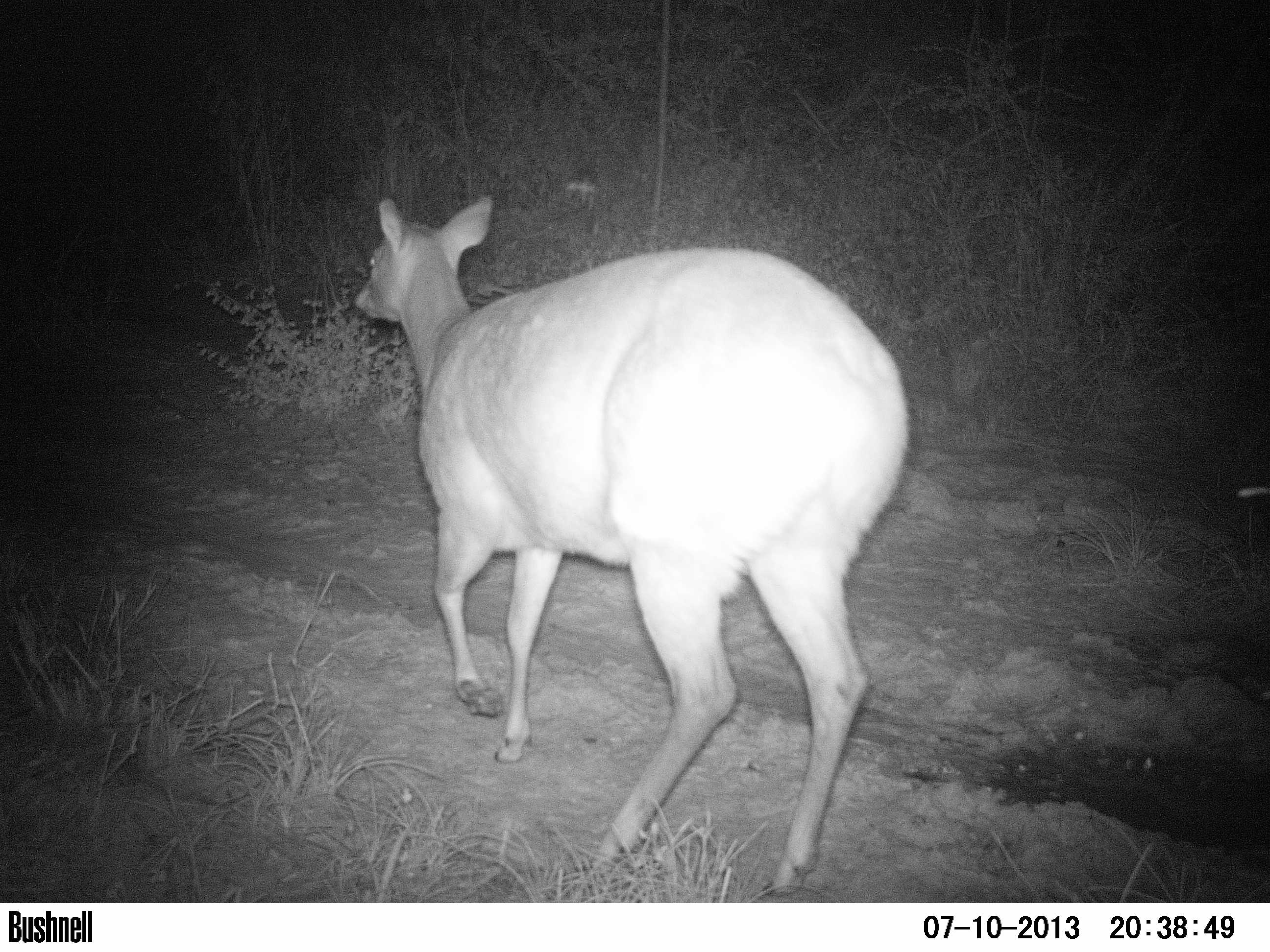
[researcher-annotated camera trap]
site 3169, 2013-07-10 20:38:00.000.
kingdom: Animalia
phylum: Chordata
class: Mammalia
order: Artiodactyla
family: Cervidae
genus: Mazama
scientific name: Mazama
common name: brockets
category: mazama sp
Mazama sp (brockets) (Mazama), count 1.